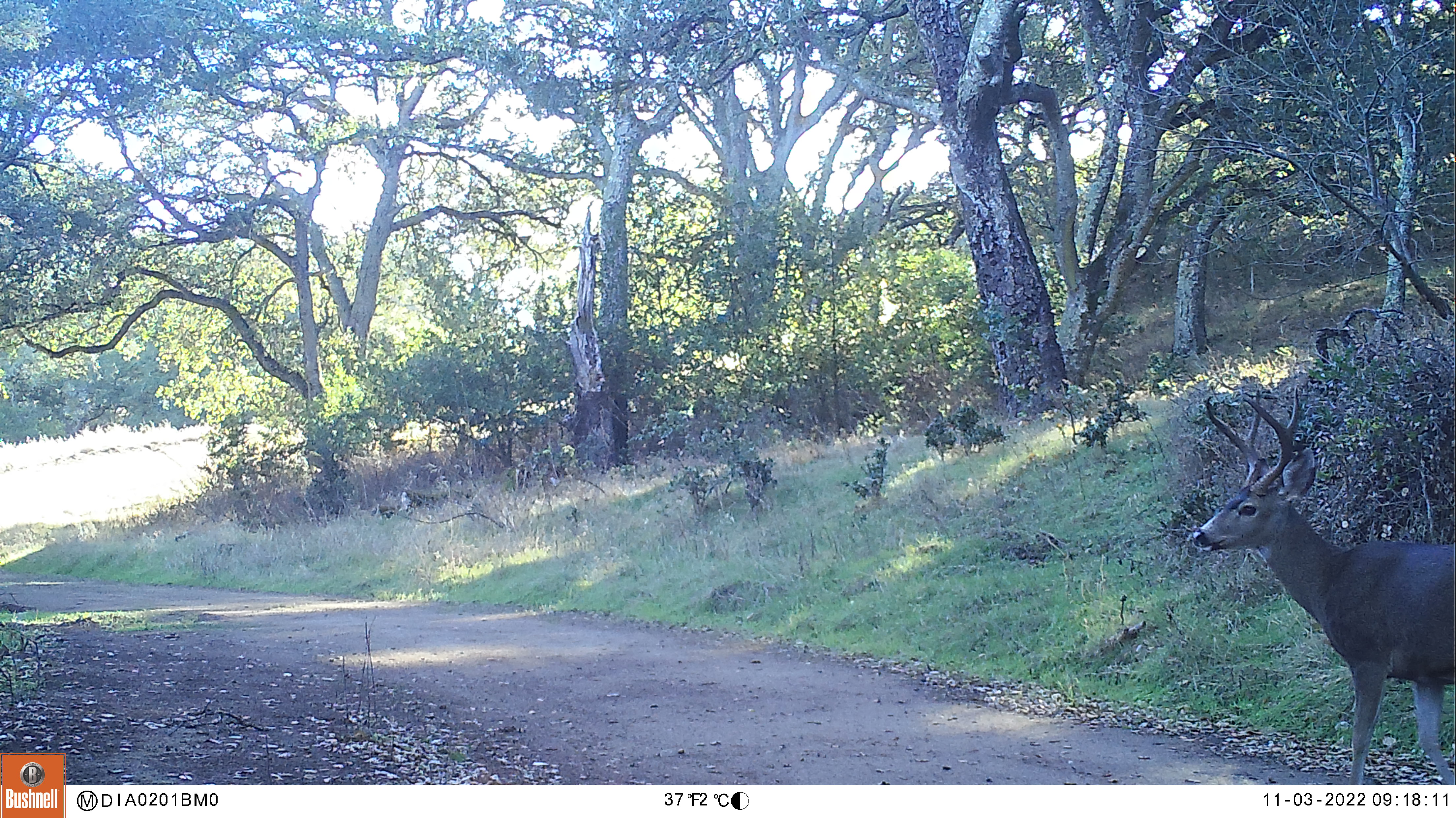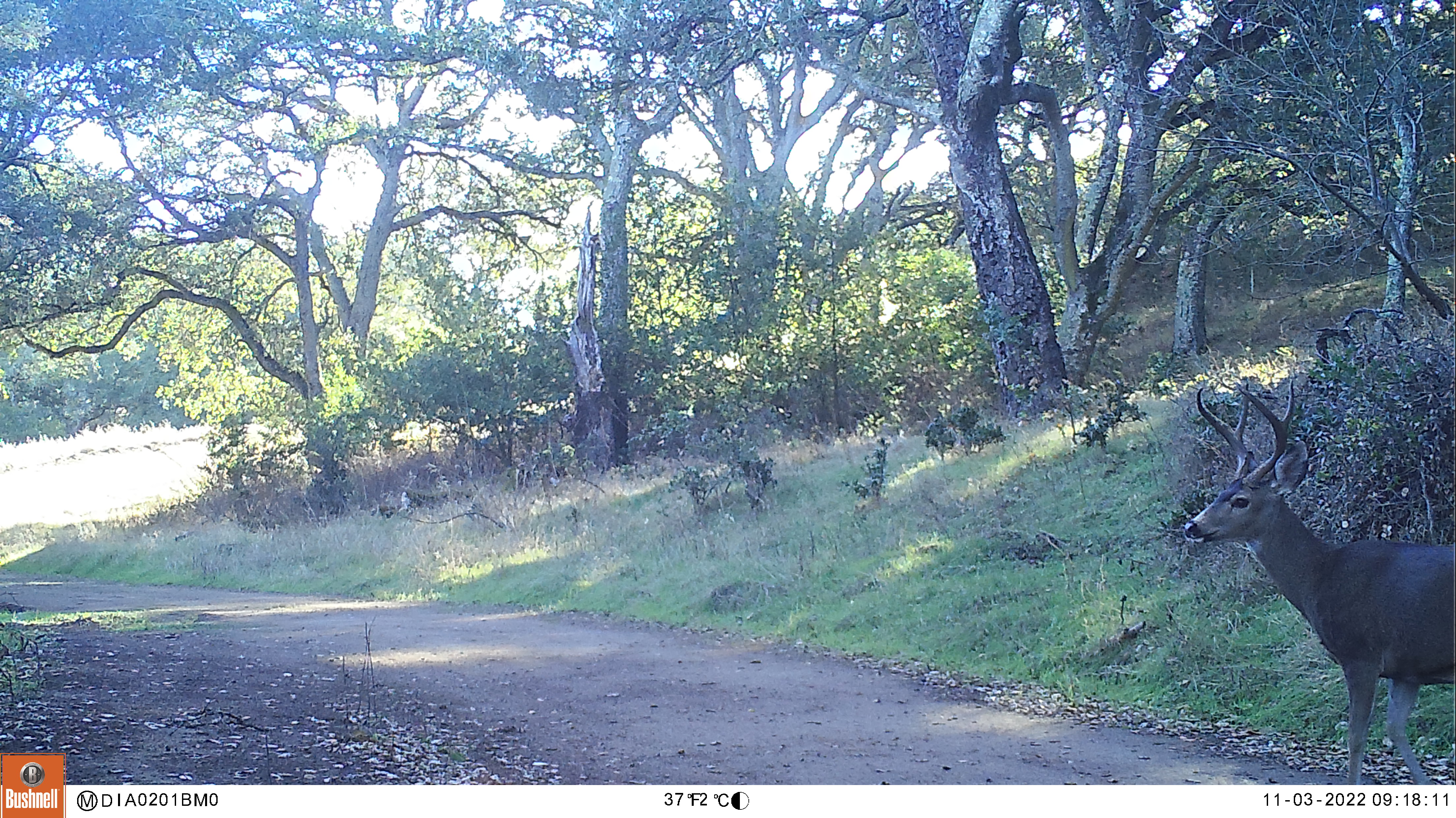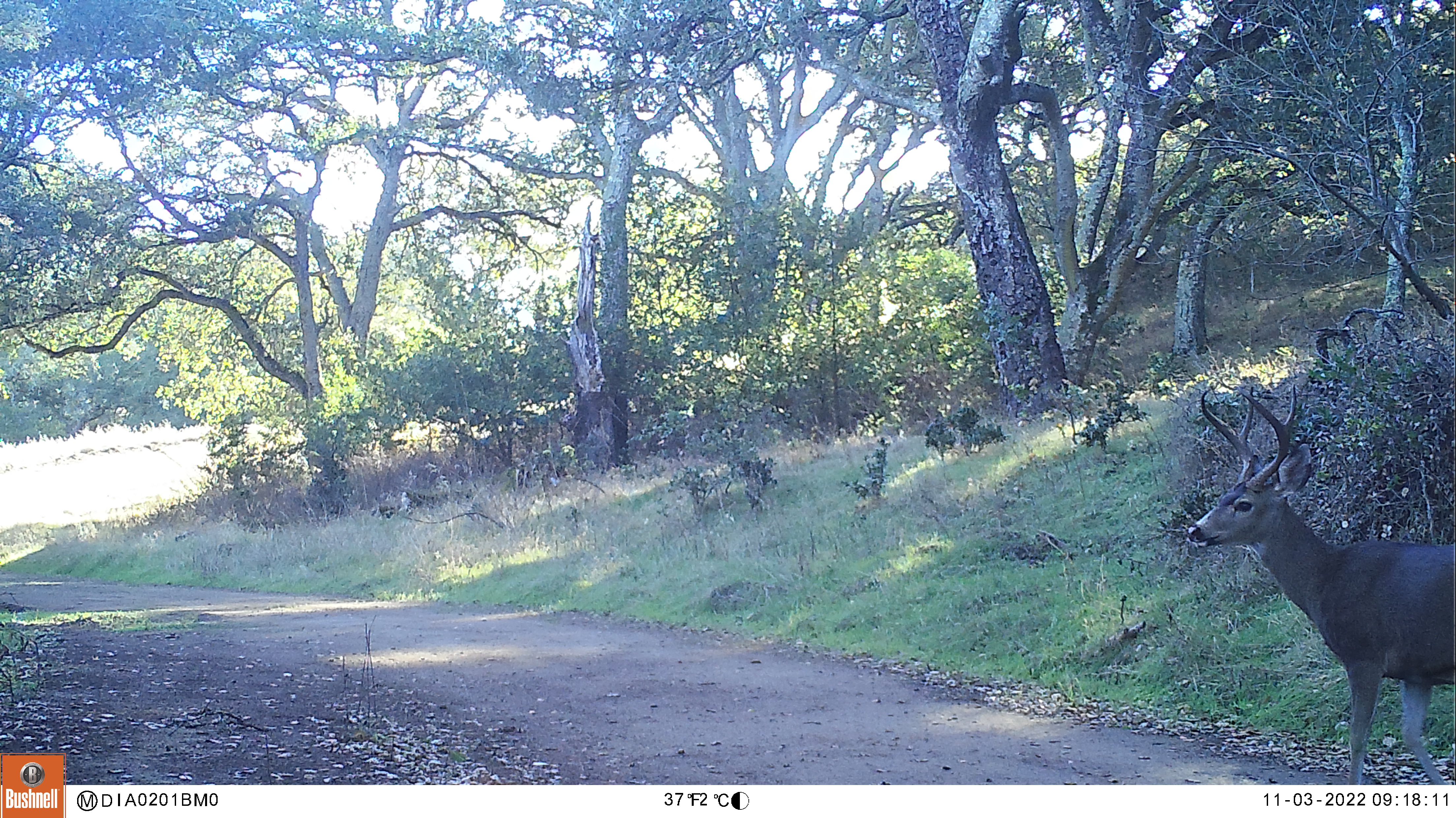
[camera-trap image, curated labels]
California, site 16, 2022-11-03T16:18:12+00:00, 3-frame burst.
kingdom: Animalia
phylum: Chordata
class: Mammalia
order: Artiodactyla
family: Cervidae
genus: Odocoileus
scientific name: Odocoileus hemionus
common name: mule deer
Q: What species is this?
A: Mule deer (Odocoileus hemionus).